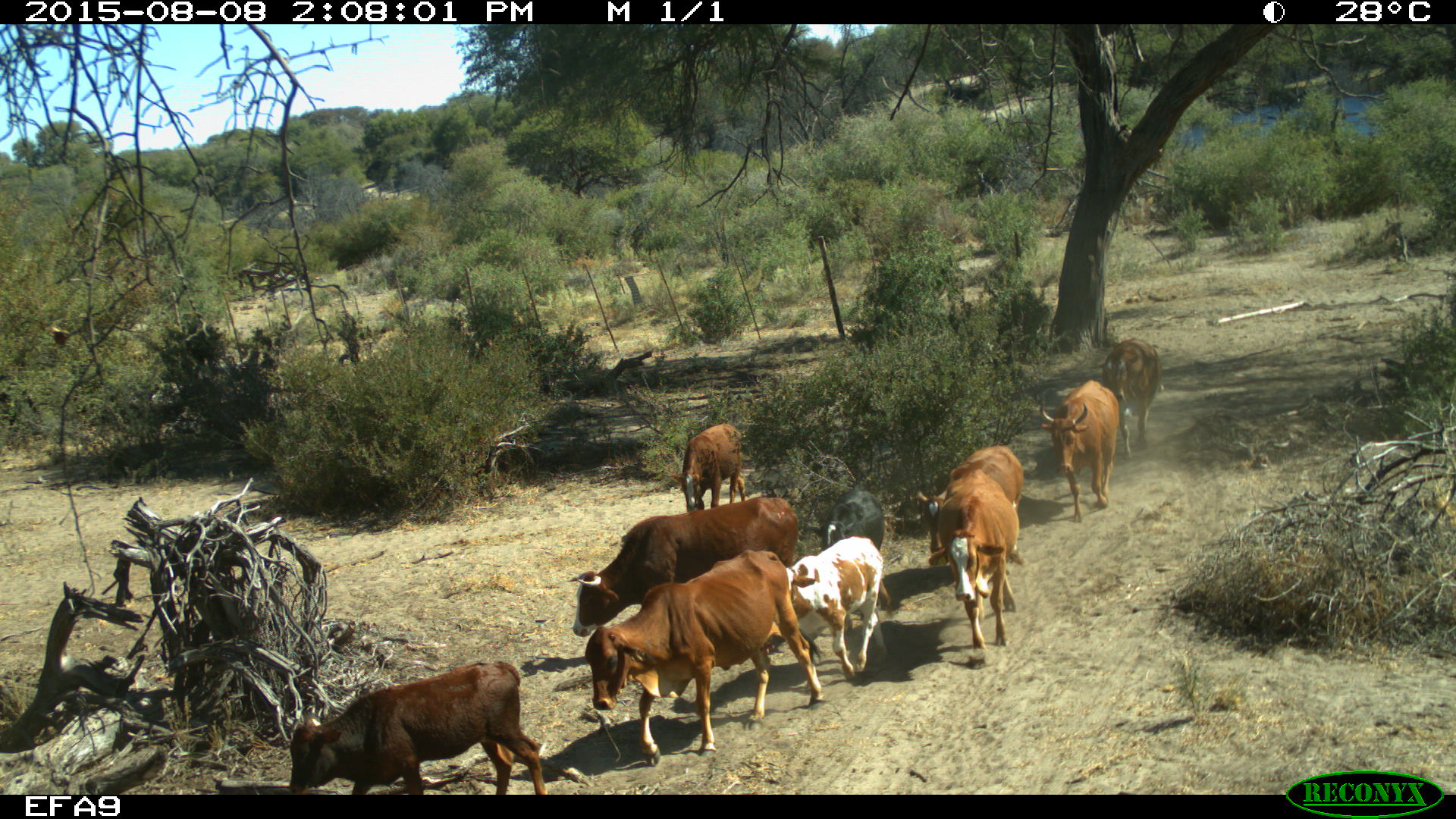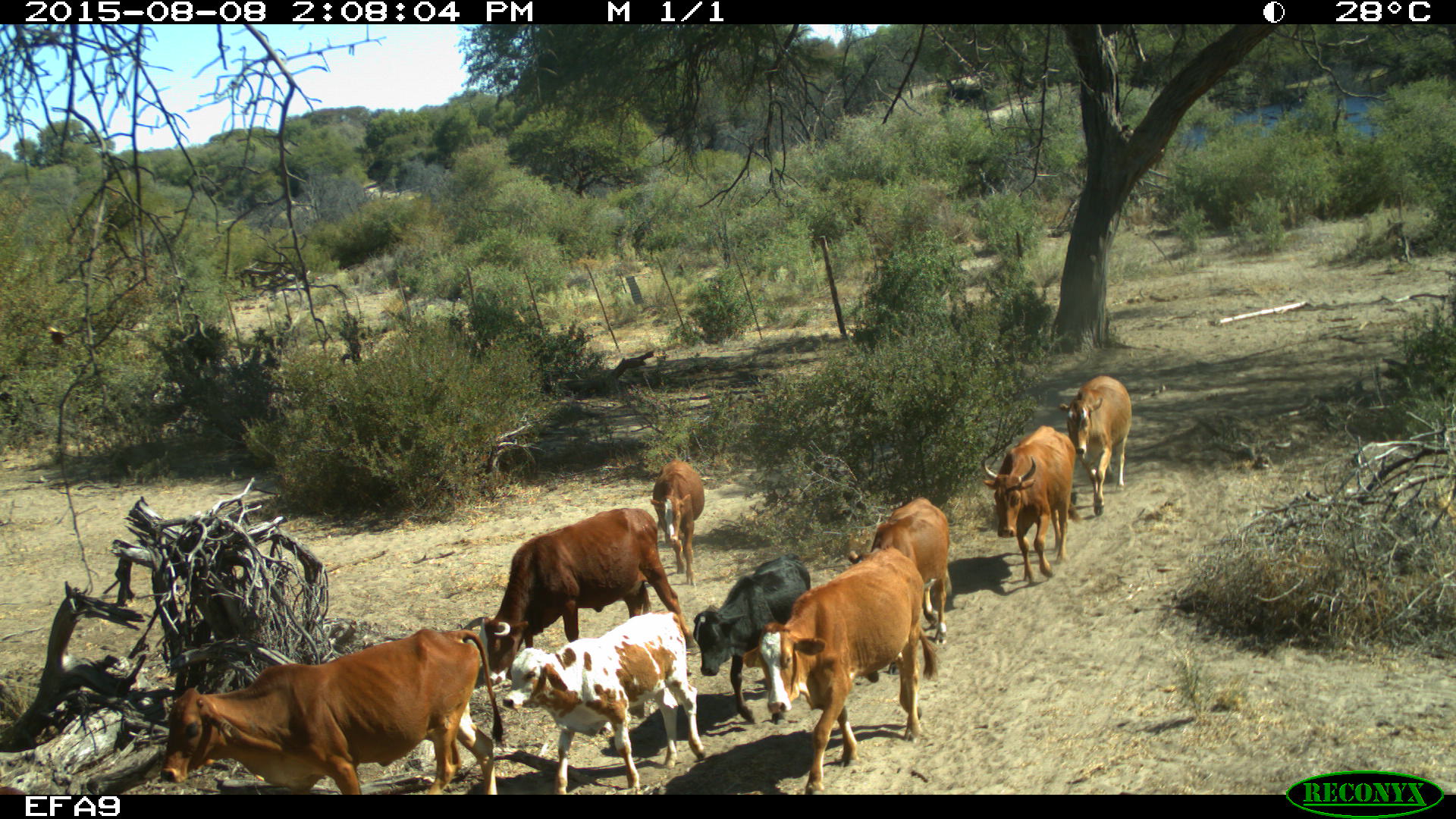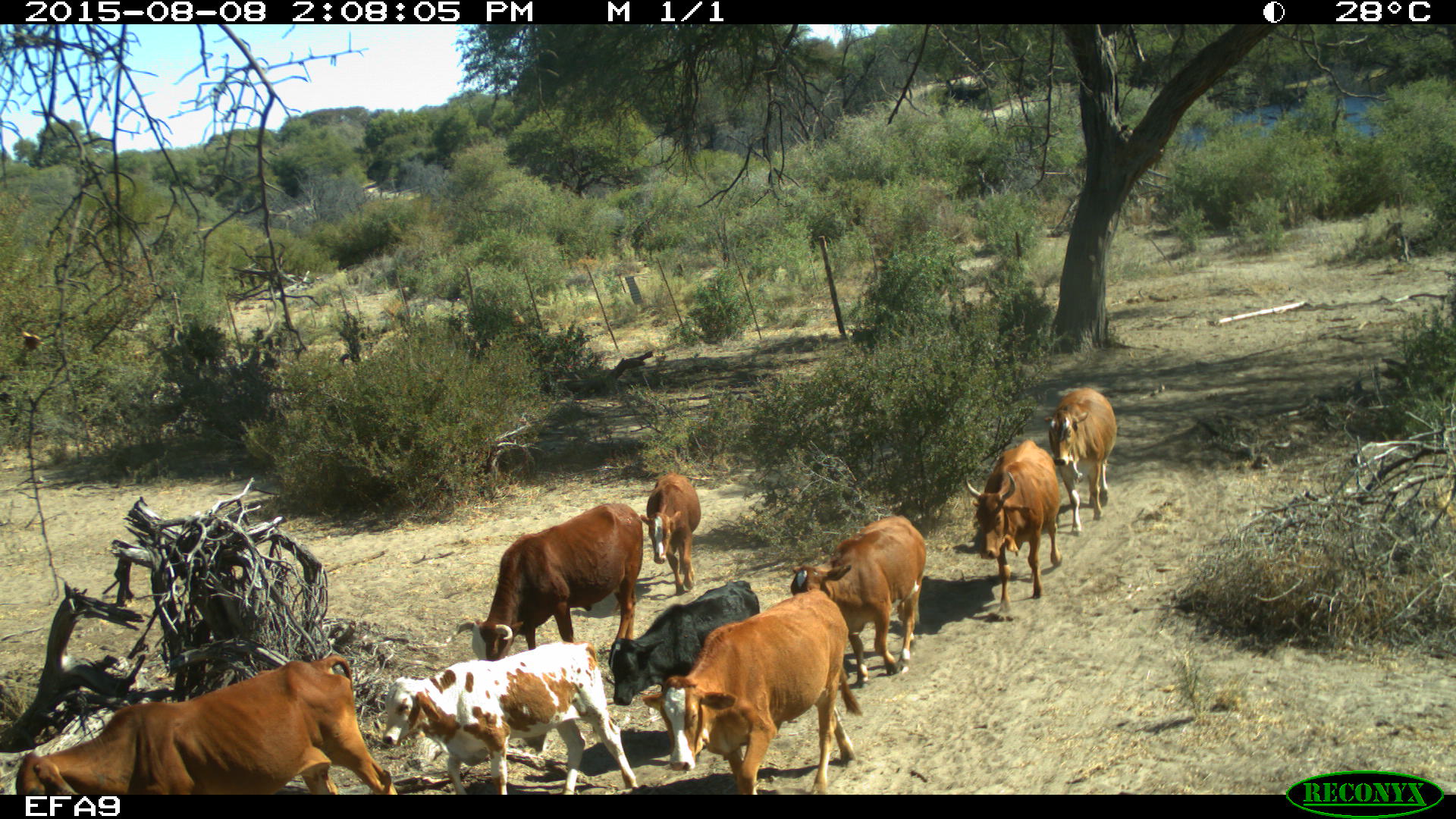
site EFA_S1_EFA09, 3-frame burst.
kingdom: Animalia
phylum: Chordata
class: Mammalia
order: Artiodactyla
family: Bovidae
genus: Bos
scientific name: Bos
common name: cattle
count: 9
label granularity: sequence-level